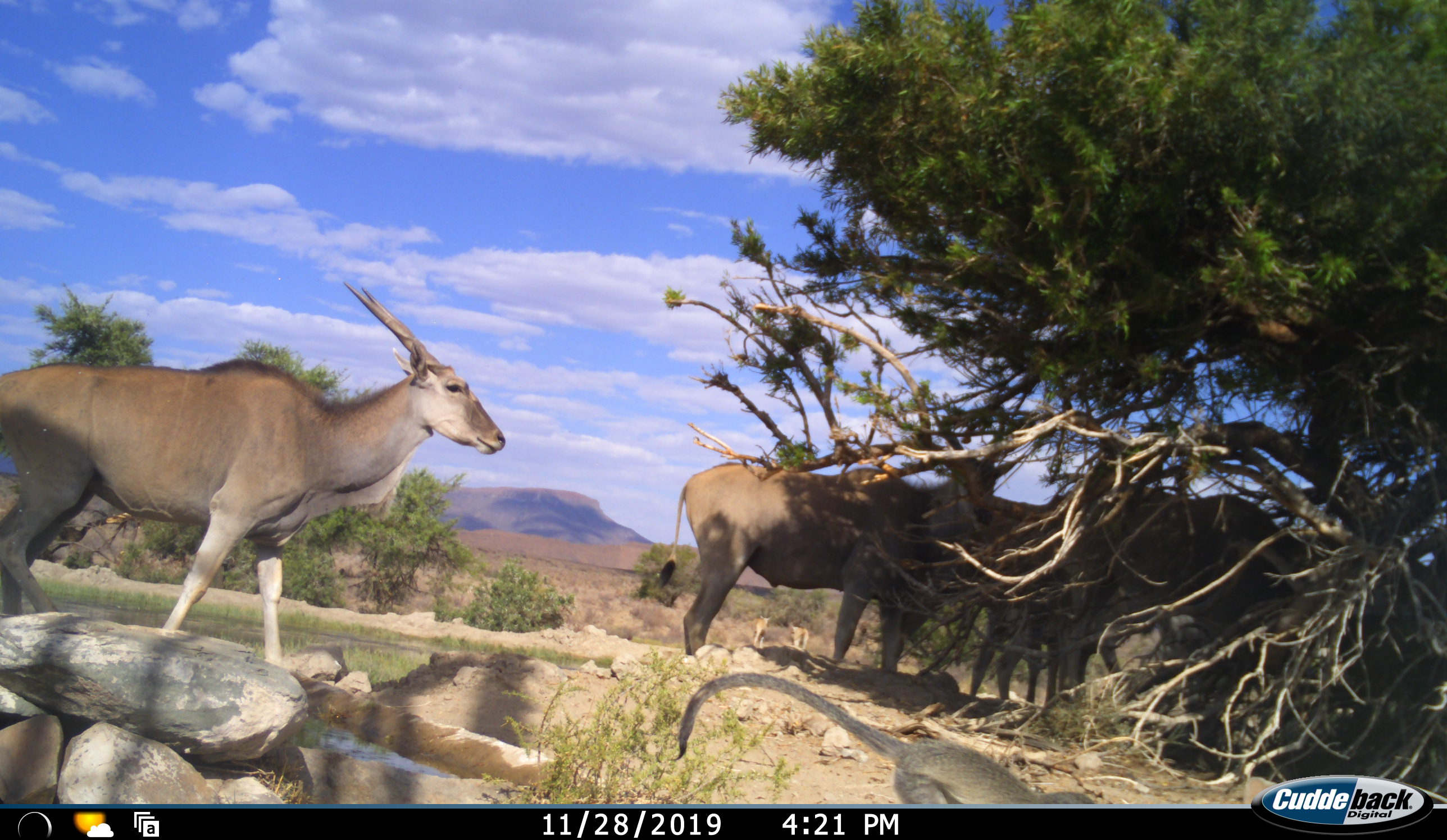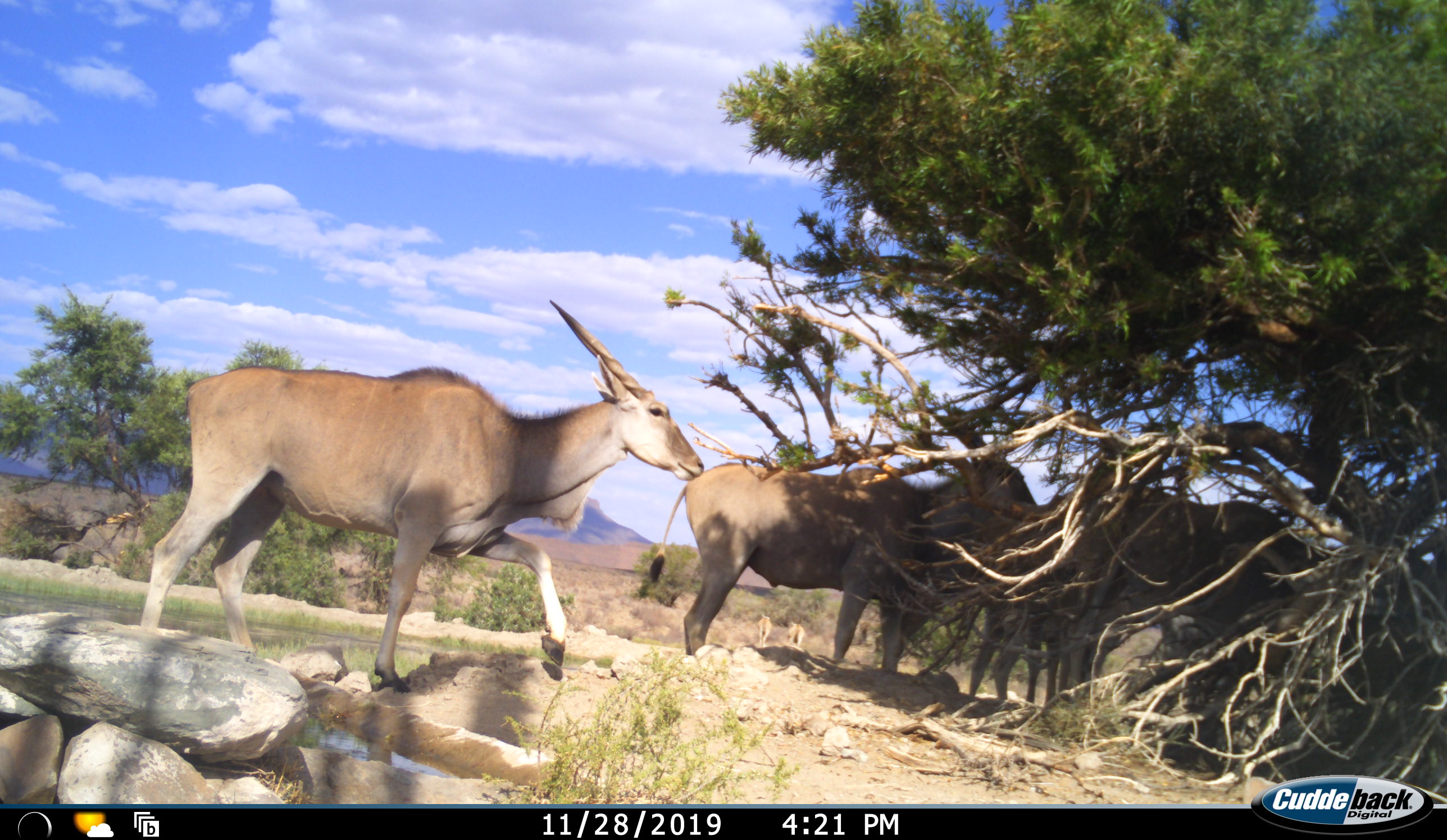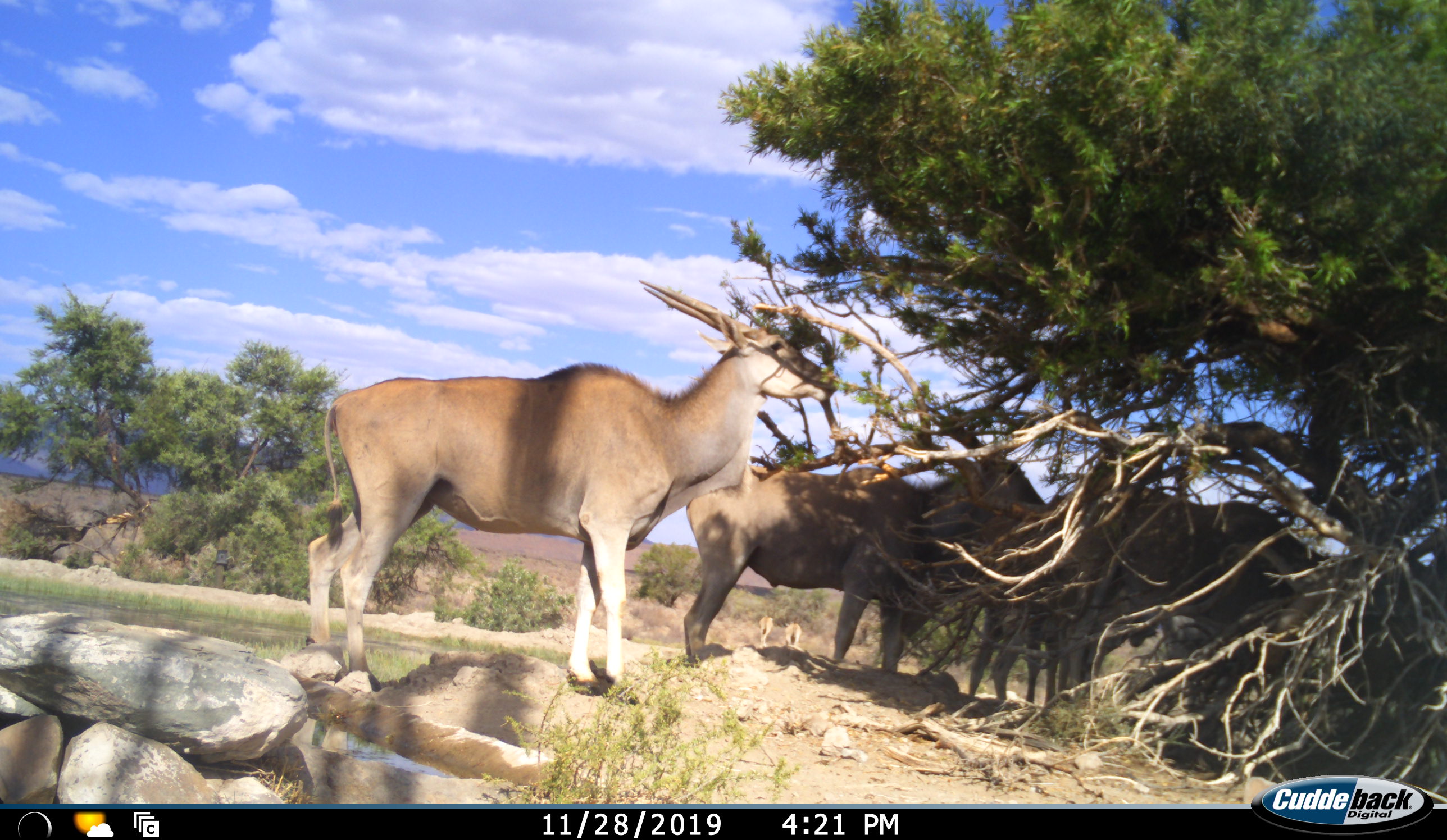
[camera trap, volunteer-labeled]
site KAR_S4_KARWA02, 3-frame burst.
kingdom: Animalia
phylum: Chordata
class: Mammalia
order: Artiodactyla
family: Bovidae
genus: Tragelaphus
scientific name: Tragelaphus oryx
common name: eland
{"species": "eland (Tragelaphus oryx)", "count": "4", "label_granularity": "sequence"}